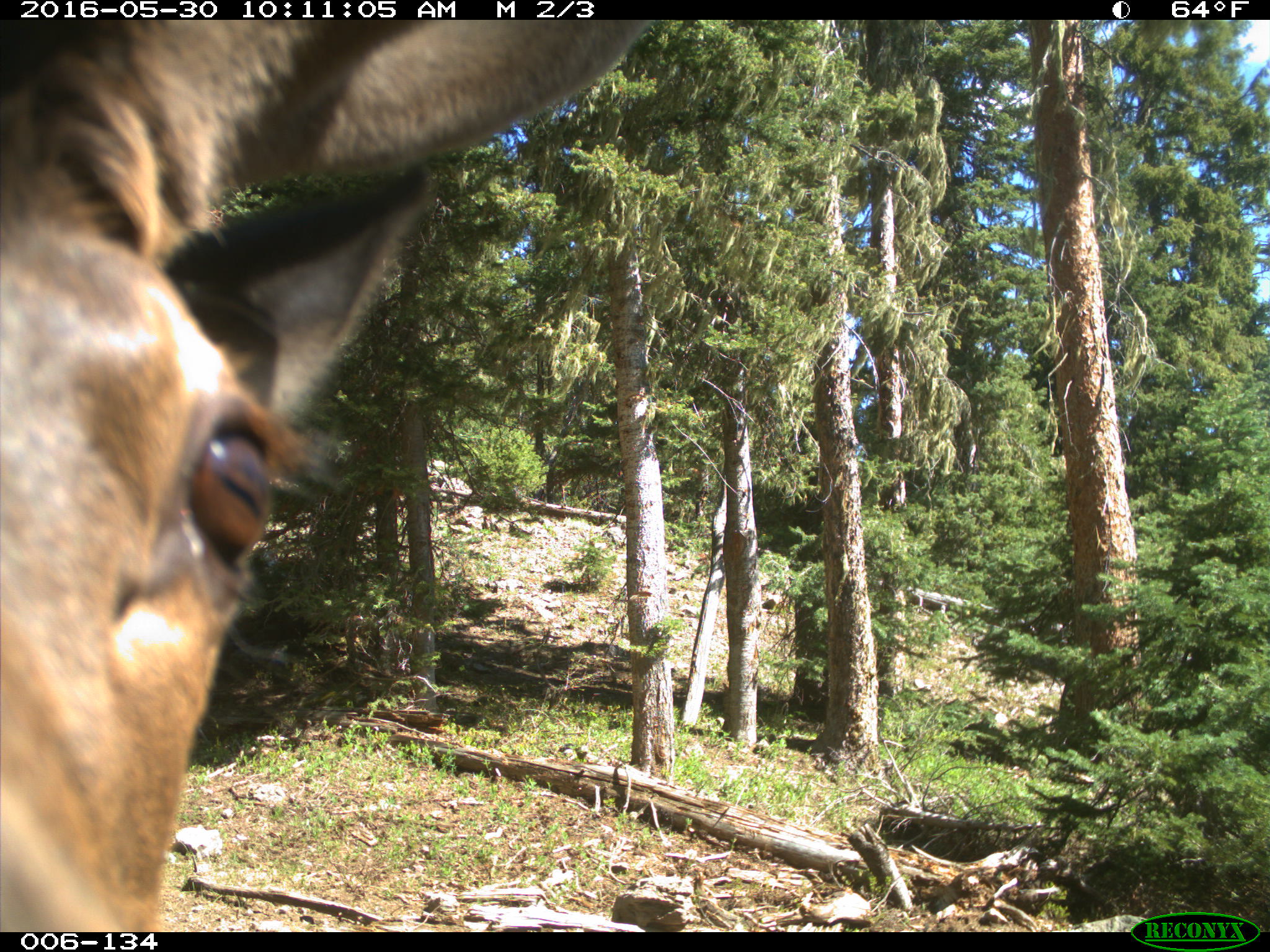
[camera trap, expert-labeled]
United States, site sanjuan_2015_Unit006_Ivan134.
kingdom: Animalia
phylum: Chordata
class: Mammalia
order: Artiodactyla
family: Cervidae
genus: Cervus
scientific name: Cervus elaphus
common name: red deer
Cervus elaphus (red deer).